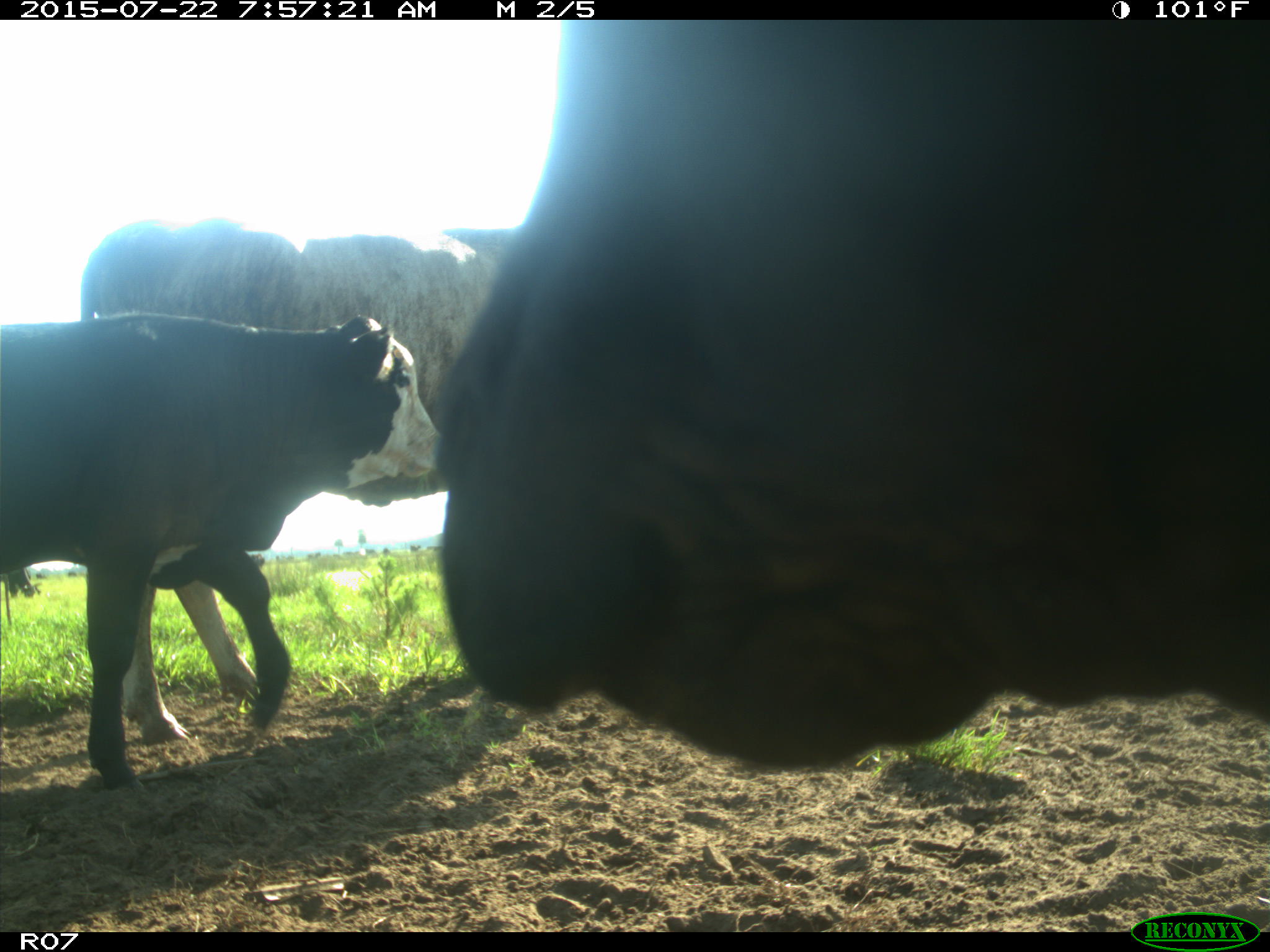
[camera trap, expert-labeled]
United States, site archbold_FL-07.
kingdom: Animalia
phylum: Chordata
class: Mammalia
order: Artiodactyla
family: Suidae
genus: Sus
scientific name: Sus scrofa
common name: wild boar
Sus scrofa (wild boar).